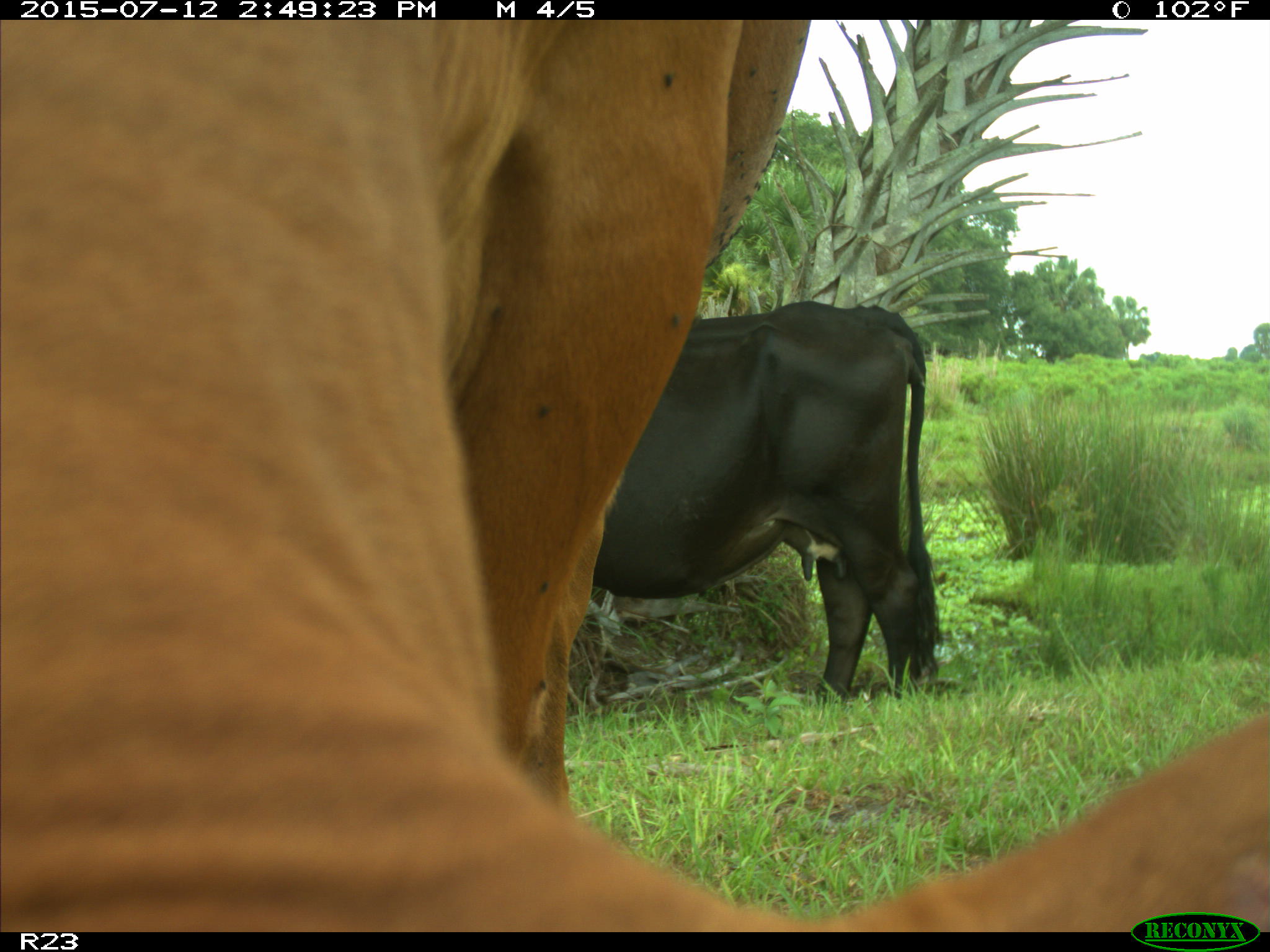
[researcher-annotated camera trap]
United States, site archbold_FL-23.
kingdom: Animalia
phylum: Chordata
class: Mammalia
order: Artiodactyla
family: Bovidae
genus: Bos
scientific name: Bos taurus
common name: domestic cow